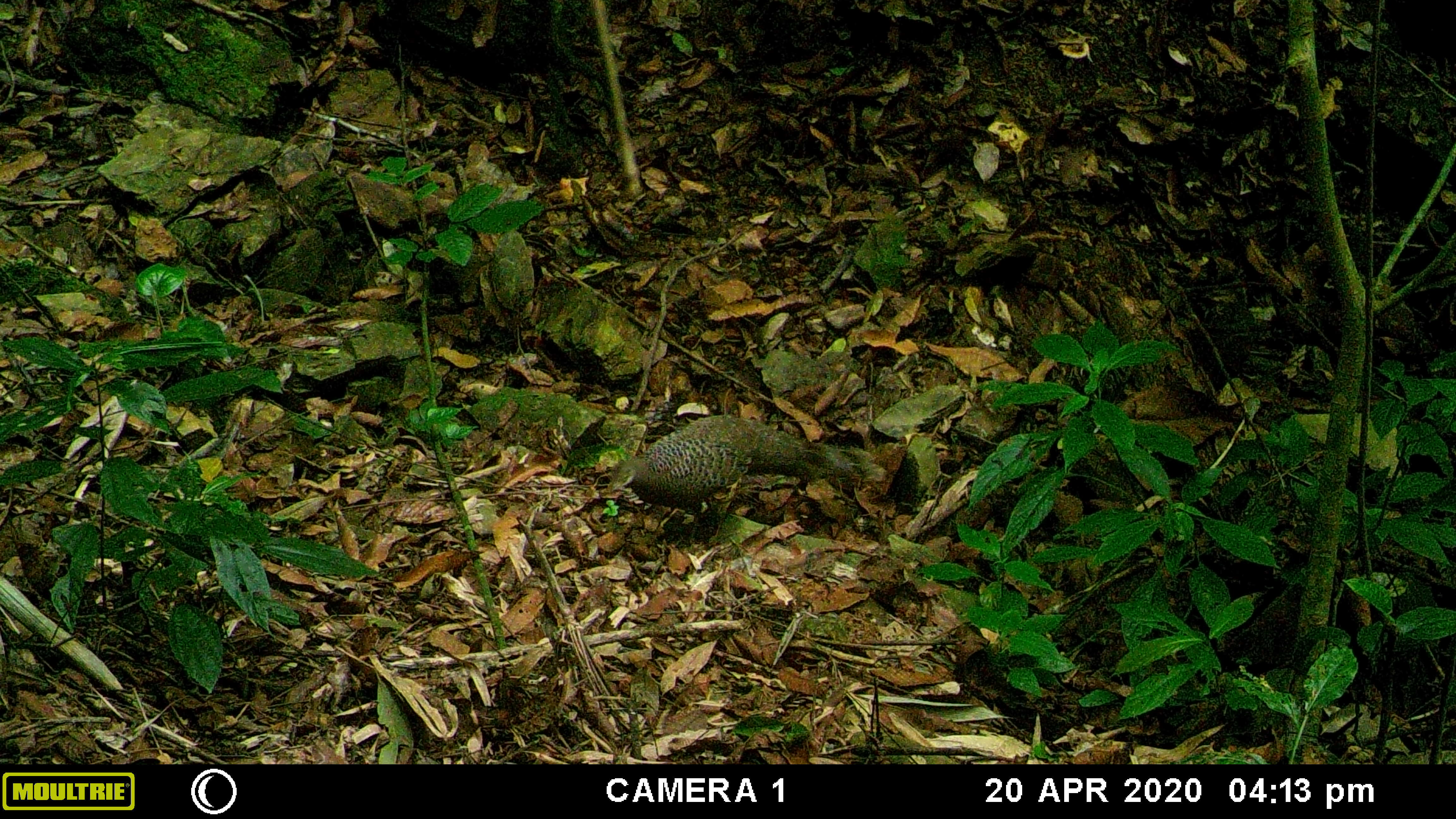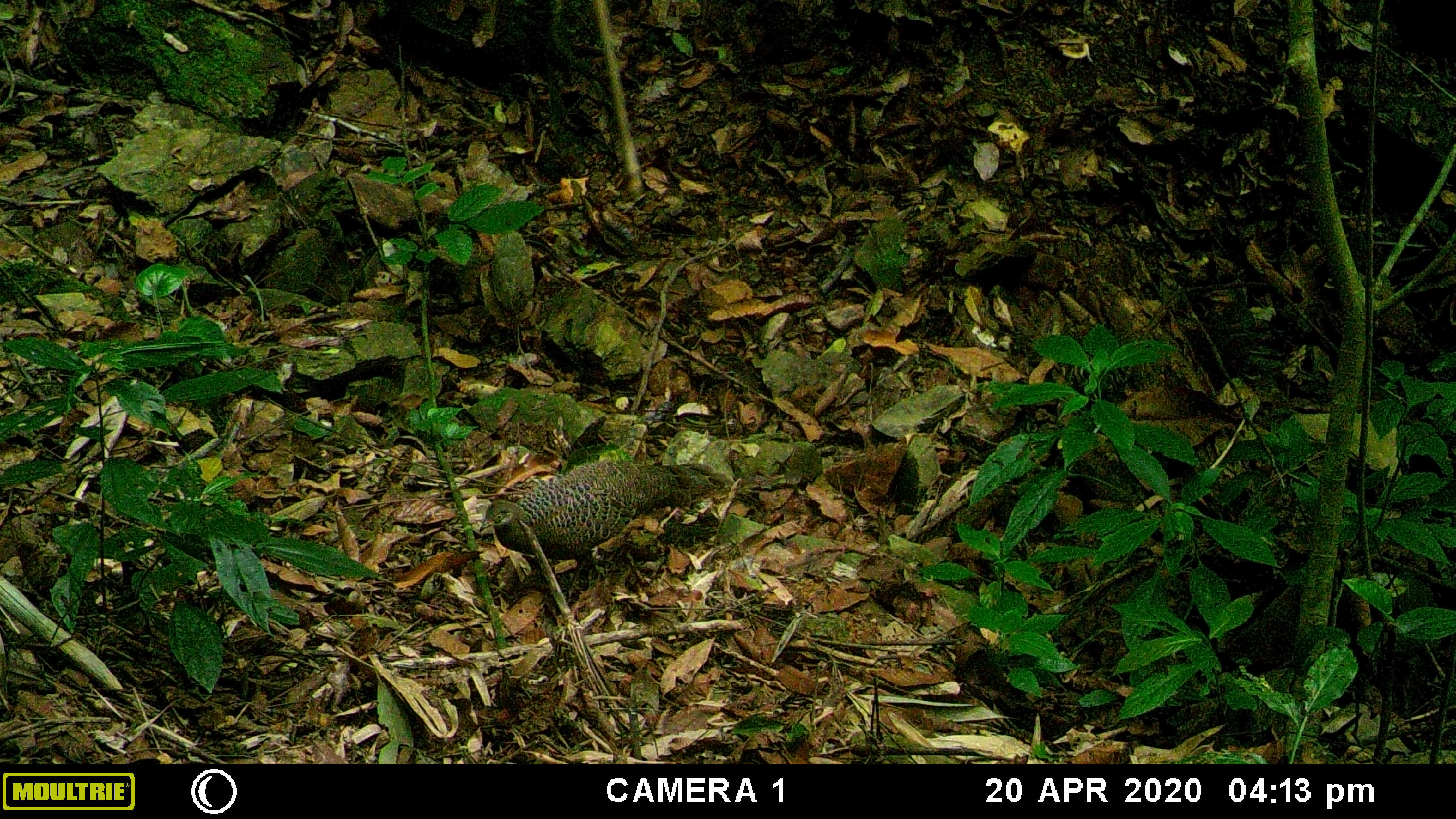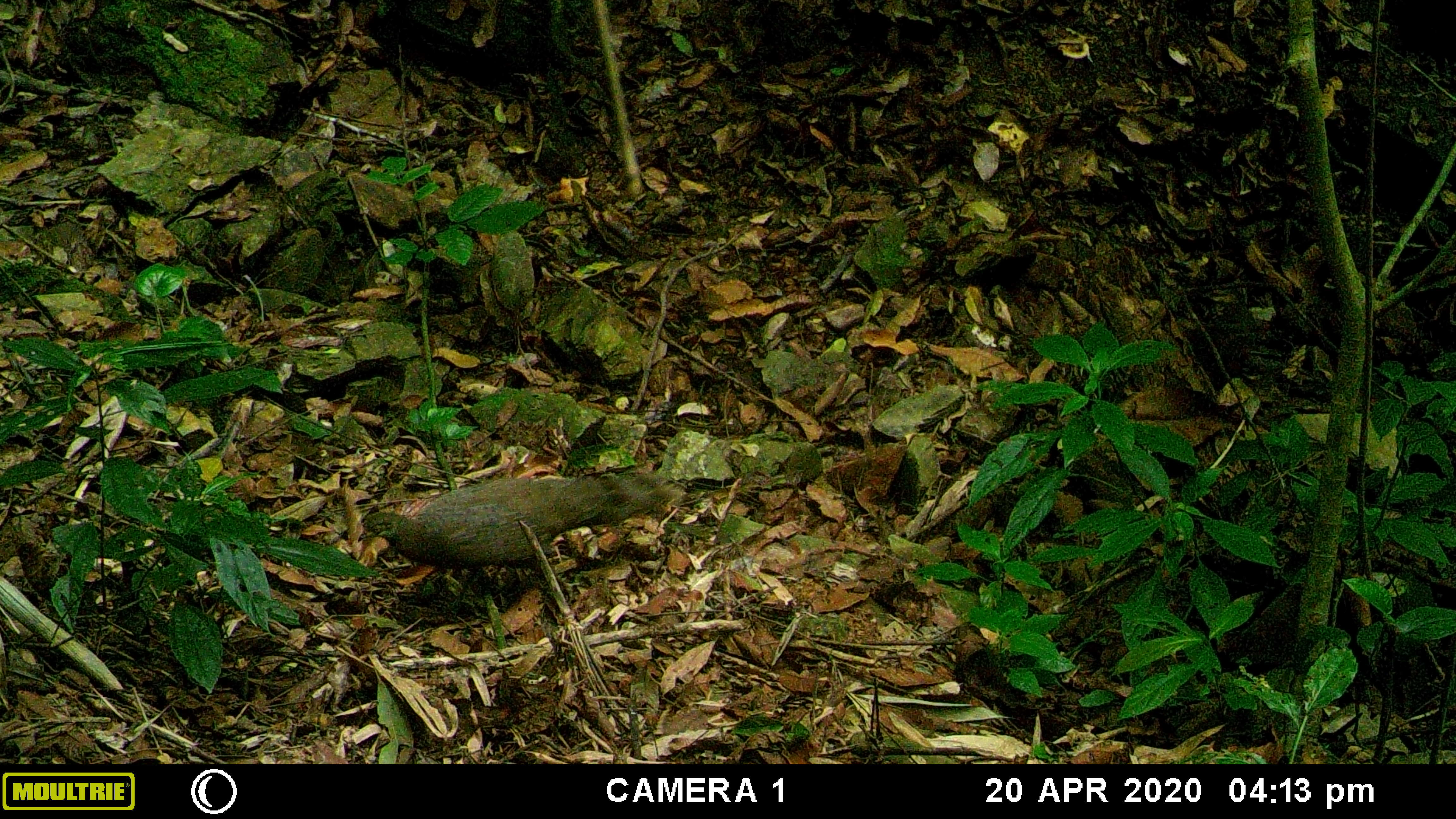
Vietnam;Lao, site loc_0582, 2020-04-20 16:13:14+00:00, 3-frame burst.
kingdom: Animalia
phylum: Chordata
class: Aves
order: Galliformes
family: Phasianidae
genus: Polyplectron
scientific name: Polyplectron bicalcaratum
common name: gray peacock-pheasant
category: grey peacock pheasant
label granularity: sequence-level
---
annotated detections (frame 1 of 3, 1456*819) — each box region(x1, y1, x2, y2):
grey peacock pheasant: region(614, 412, 854, 542)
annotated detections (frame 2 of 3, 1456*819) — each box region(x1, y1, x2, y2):
grey peacock pheasant: region(476, 459, 733, 583)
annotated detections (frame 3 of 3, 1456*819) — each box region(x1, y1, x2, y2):
grey peacock pheasant: region(357, 471, 691, 595)